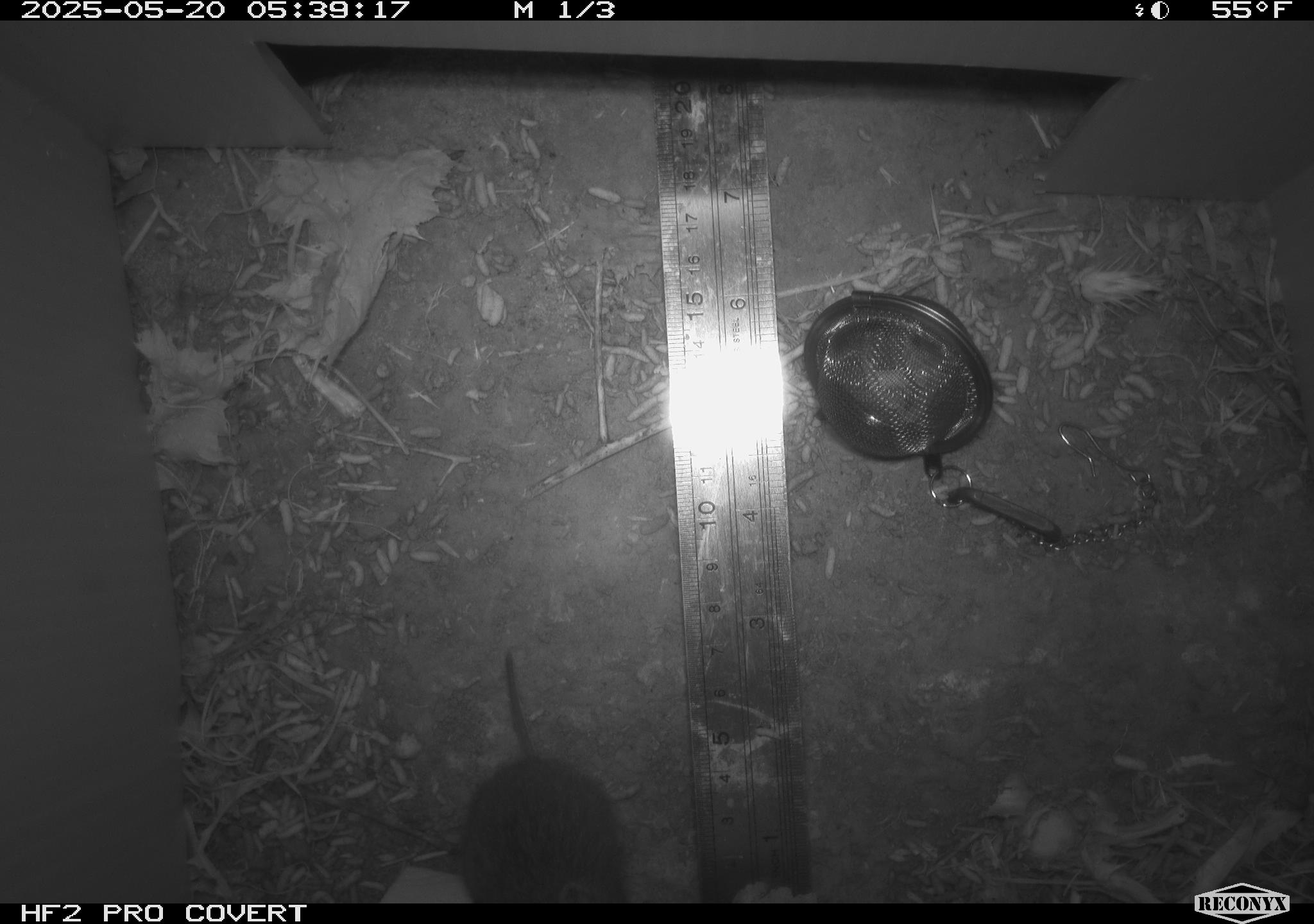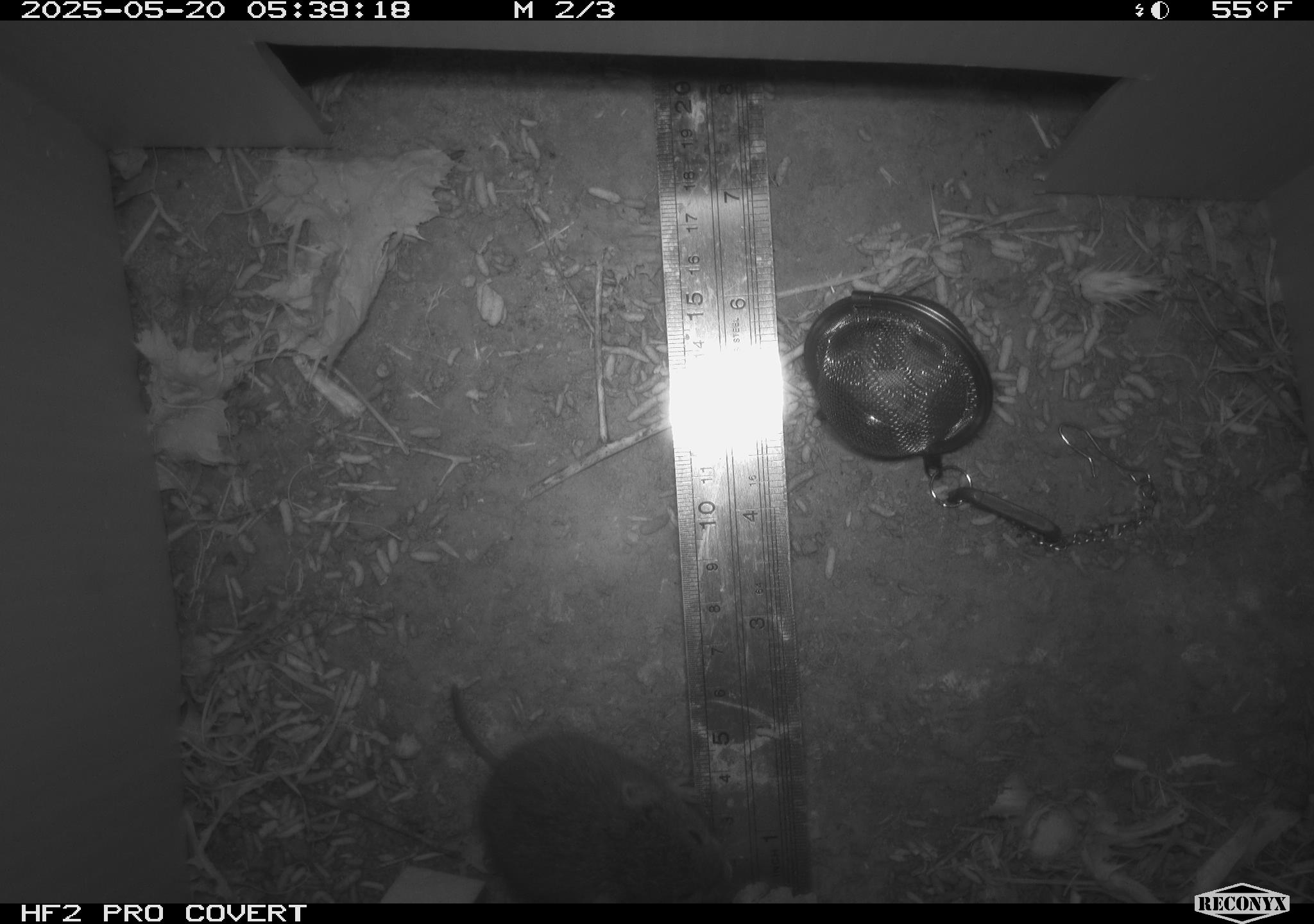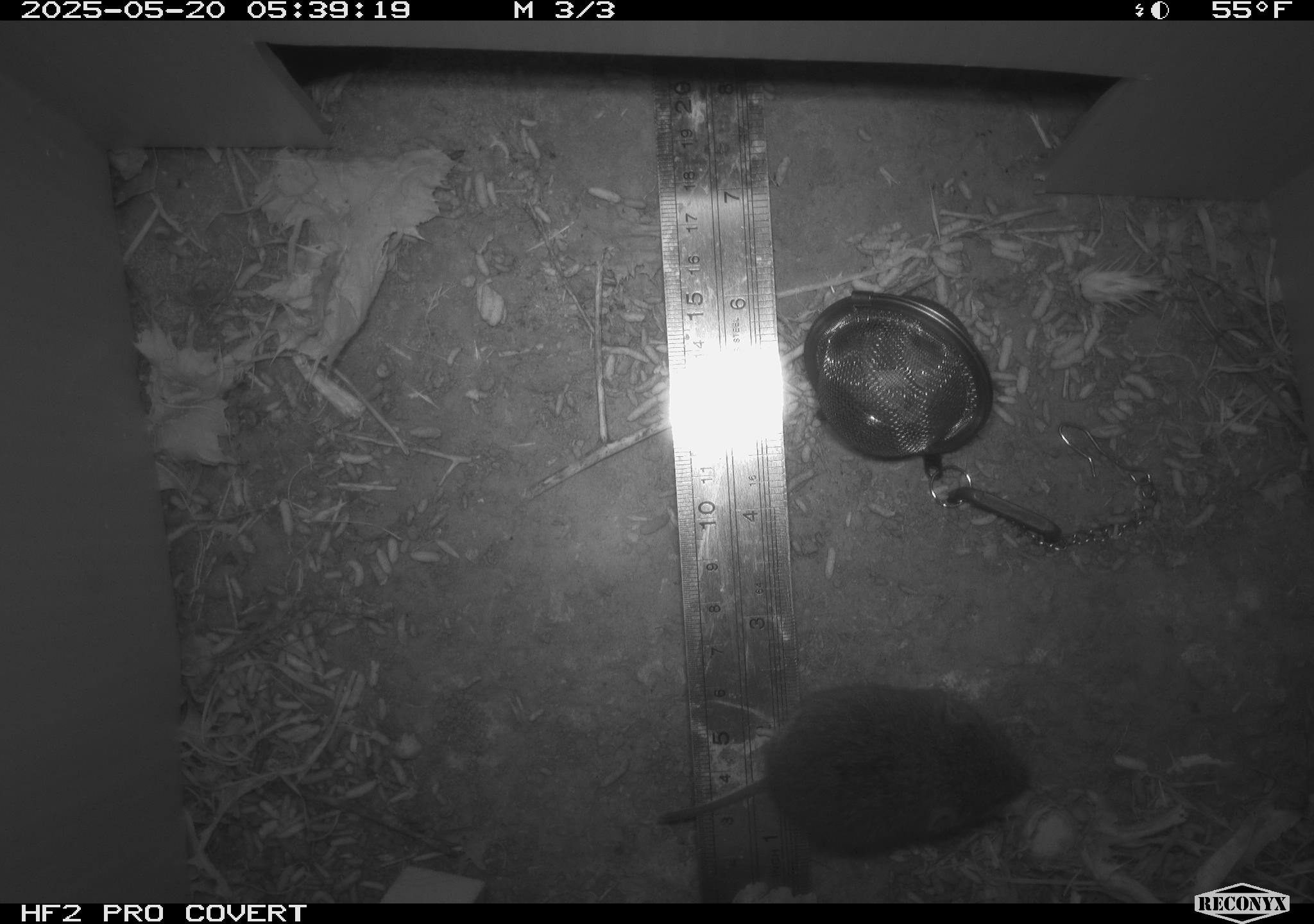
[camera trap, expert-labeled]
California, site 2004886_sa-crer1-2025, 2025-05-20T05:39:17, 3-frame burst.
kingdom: Animalia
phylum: Chordata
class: Mammalia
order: Rodentia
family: Cricetidae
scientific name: Arvicolinae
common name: voles, lemmings, and muskrats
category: arvicolinae subfamily